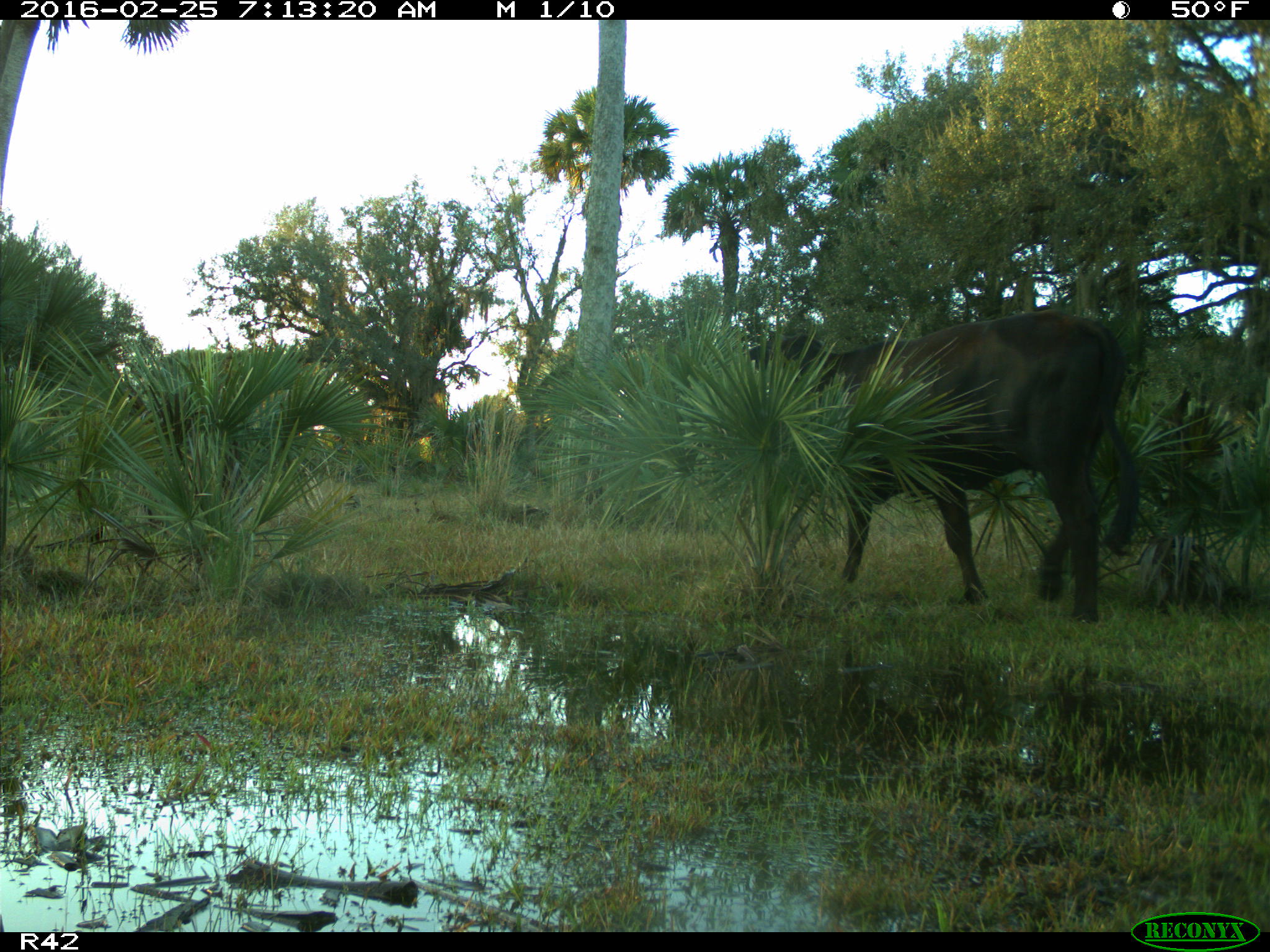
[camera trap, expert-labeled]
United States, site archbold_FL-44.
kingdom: Animalia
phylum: Chordata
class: Mammalia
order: Artiodactyla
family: Bovidae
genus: Bos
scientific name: Bos taurus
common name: domestic cow